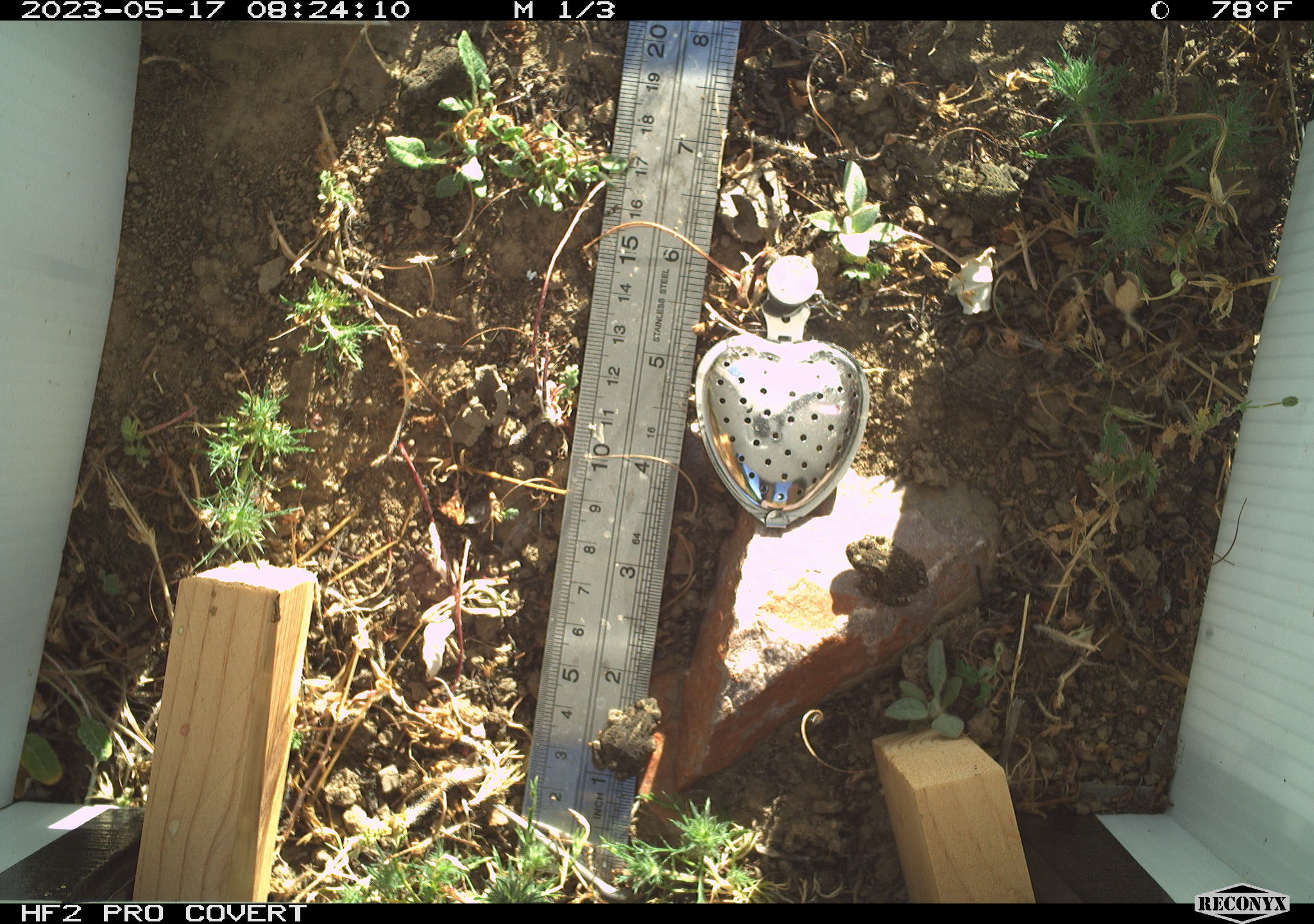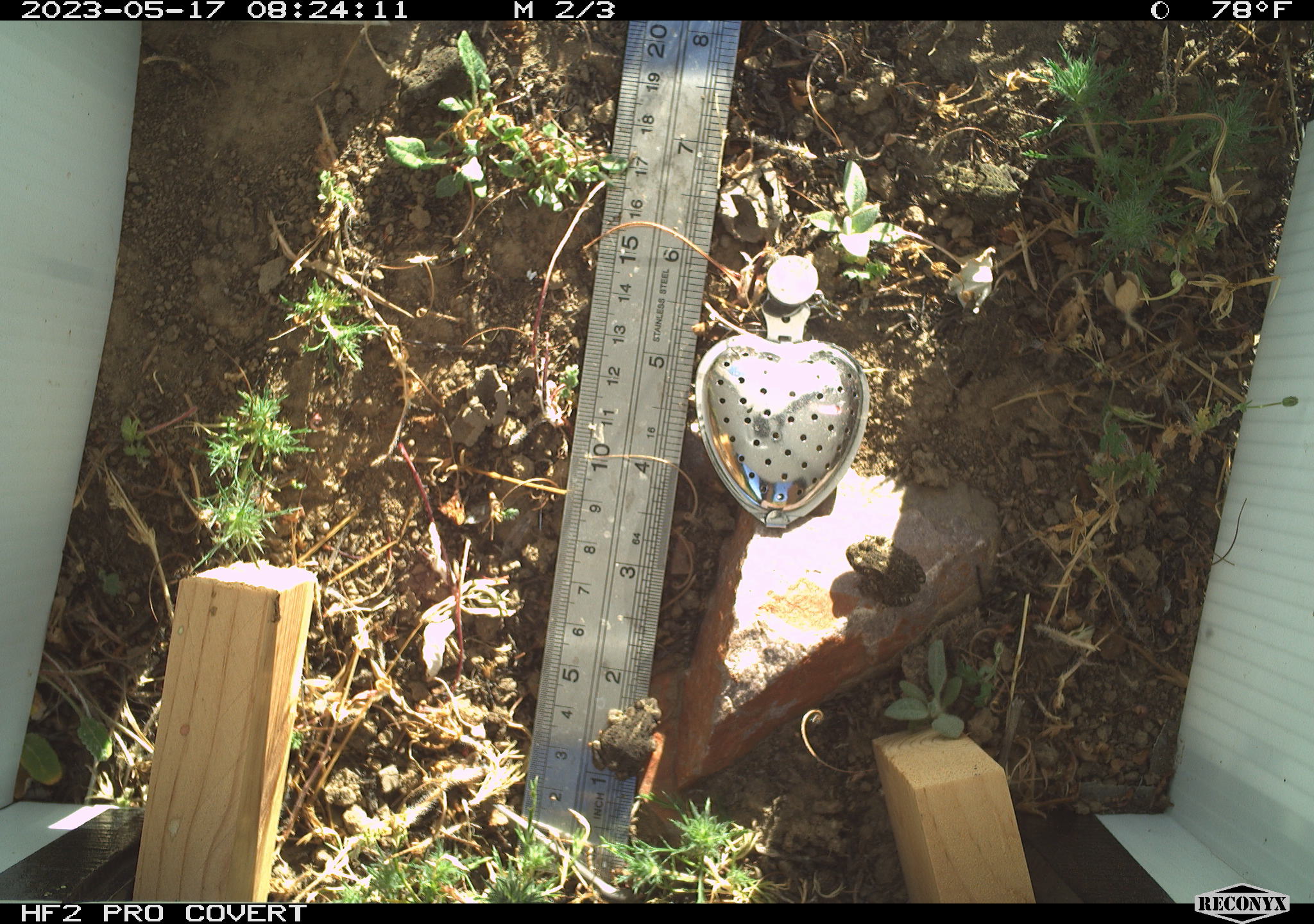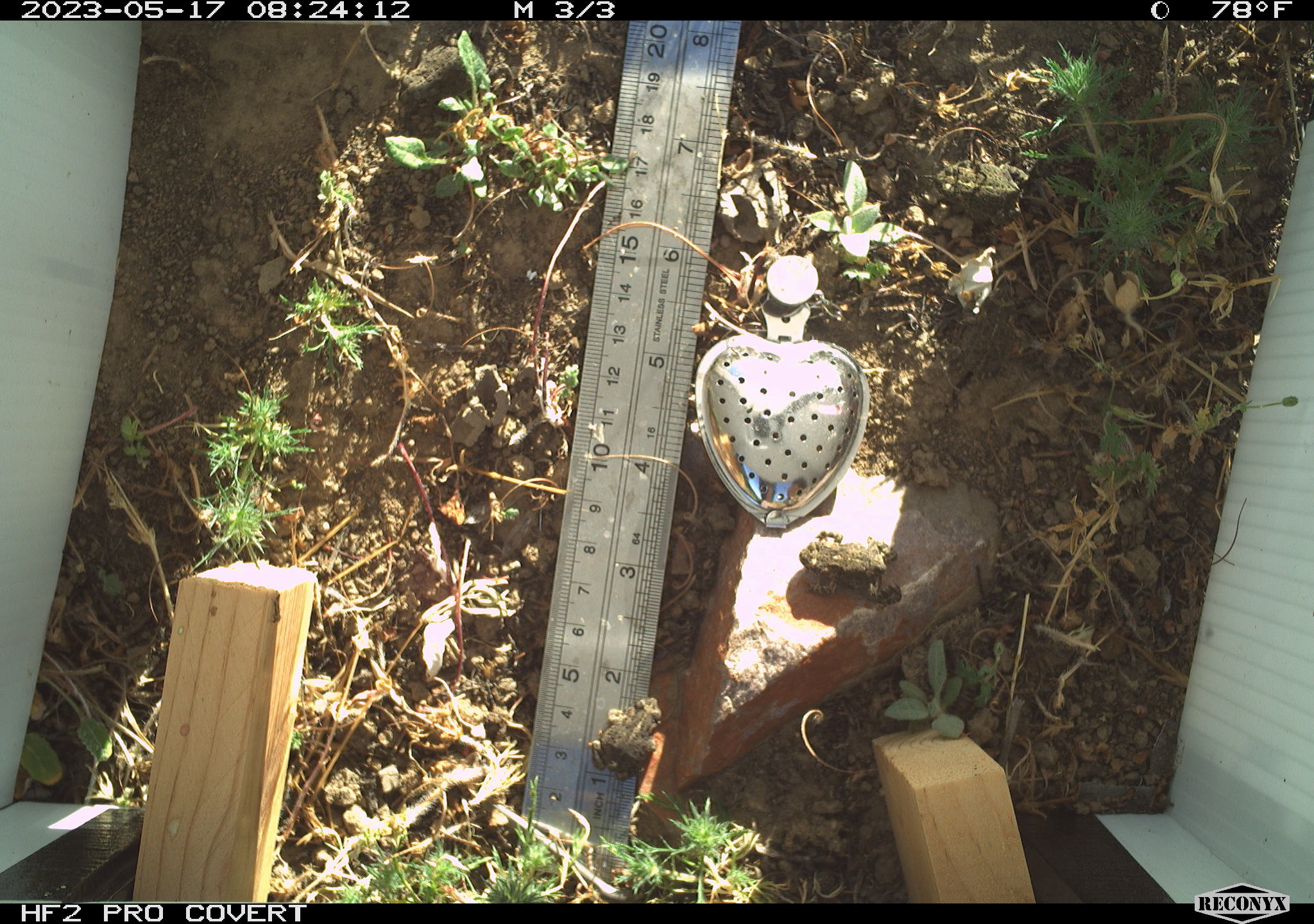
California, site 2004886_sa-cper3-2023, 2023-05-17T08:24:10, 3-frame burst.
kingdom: Animalia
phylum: Chordata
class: Amphibia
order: Anura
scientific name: Anura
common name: frogs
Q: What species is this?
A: Frogs (Anura).